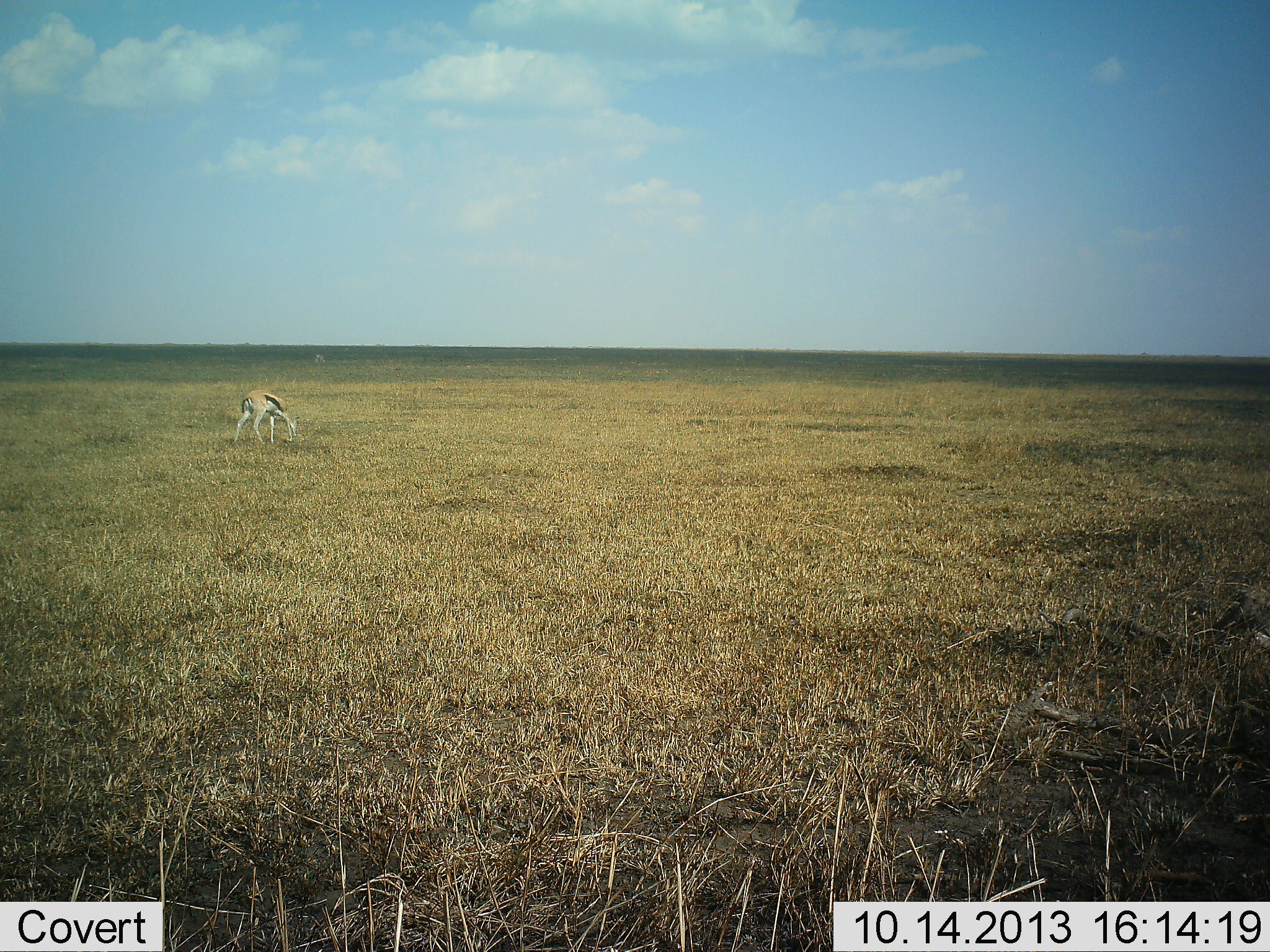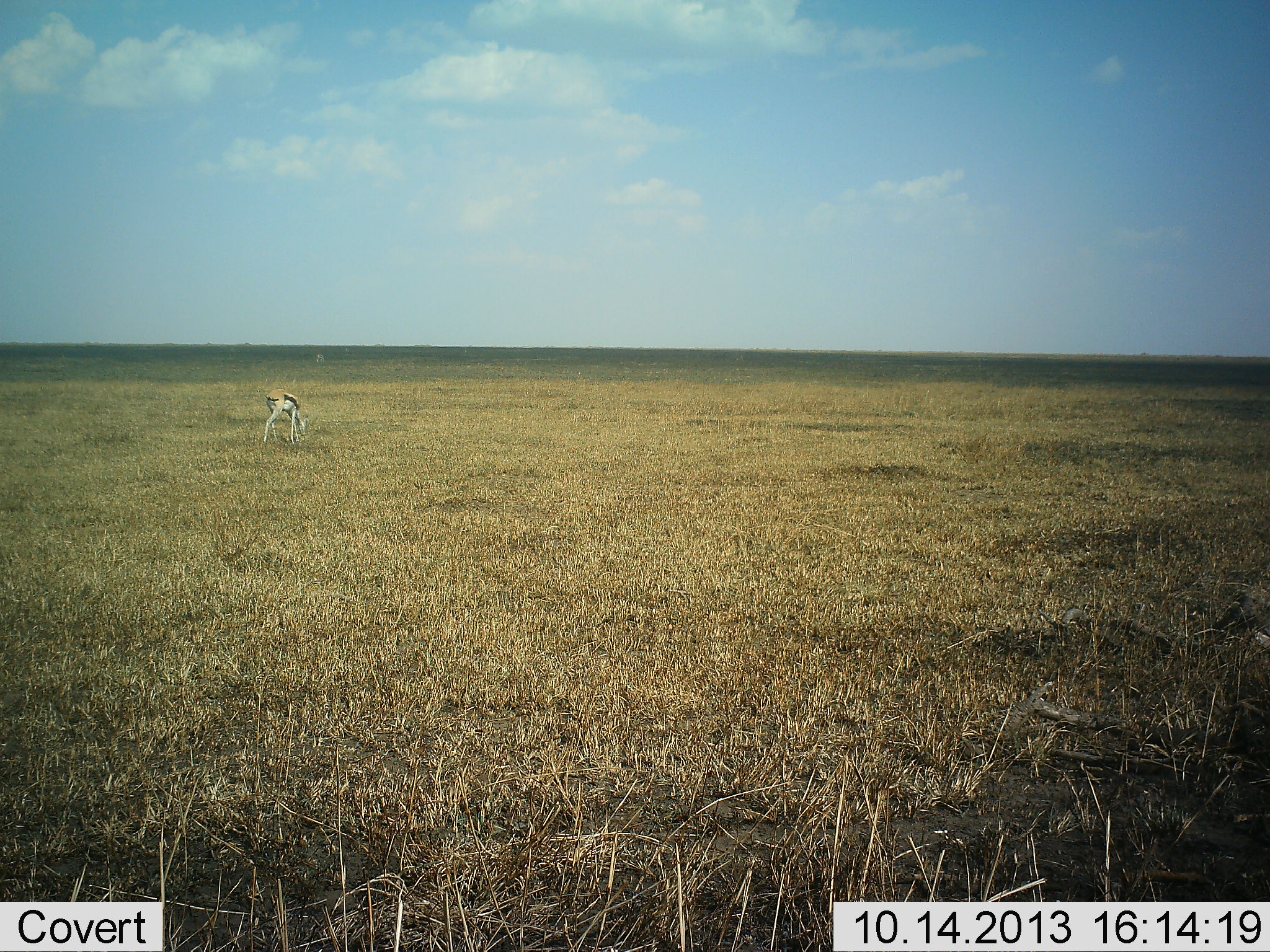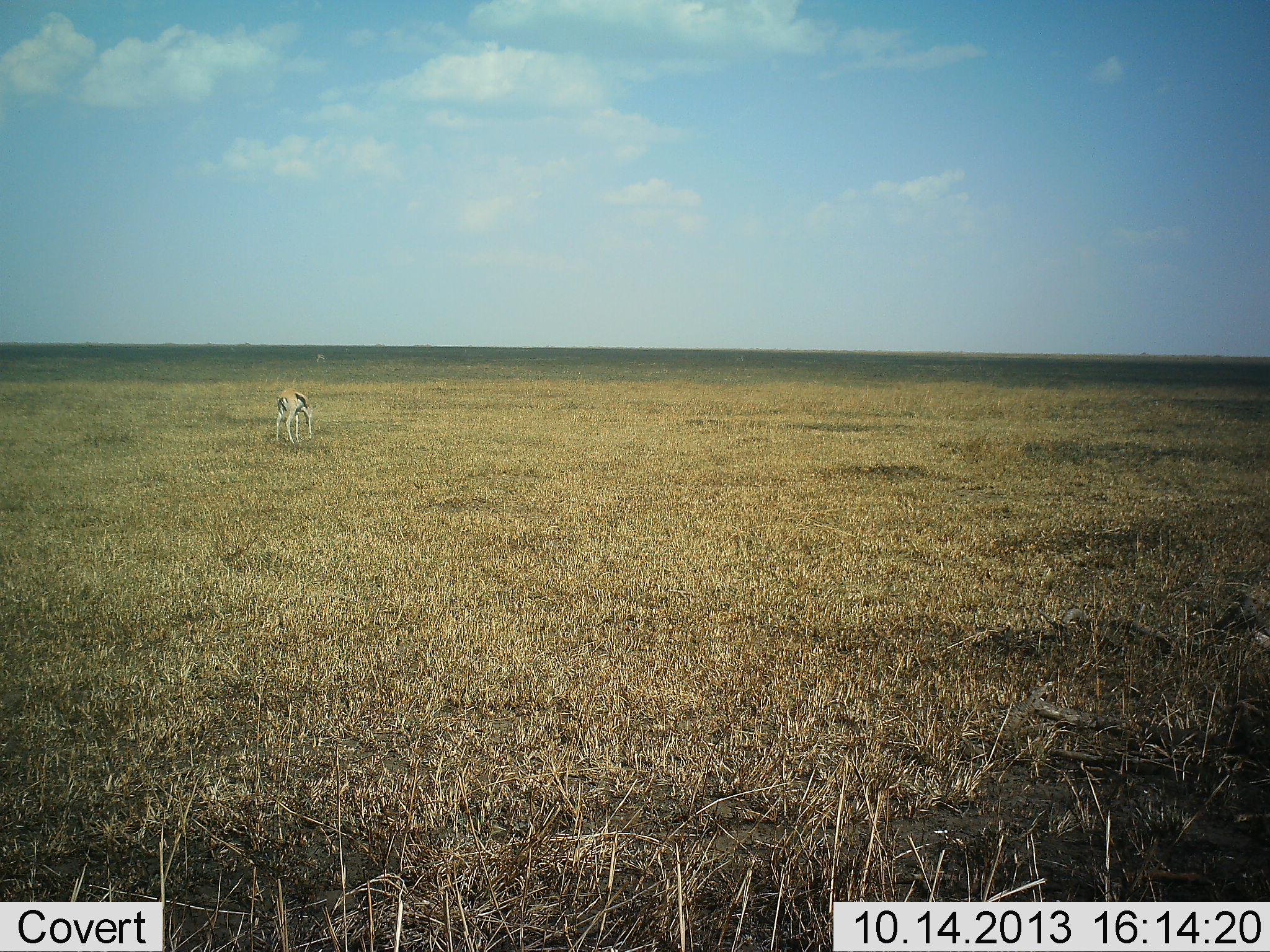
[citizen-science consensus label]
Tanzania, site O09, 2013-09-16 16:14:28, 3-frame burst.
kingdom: Animalia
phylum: Chordata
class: Mammalia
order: Artiodactyla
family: Bovidae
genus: Eudorcas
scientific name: Eudorcas thomsonii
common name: thomson's gazelle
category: gazellethomsons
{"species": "gazellethomsons (thomson's gazelle) (Eudorcas thomsonii)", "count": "1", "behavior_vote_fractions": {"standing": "7%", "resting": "0%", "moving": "28%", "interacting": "0%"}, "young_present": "0%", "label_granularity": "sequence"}